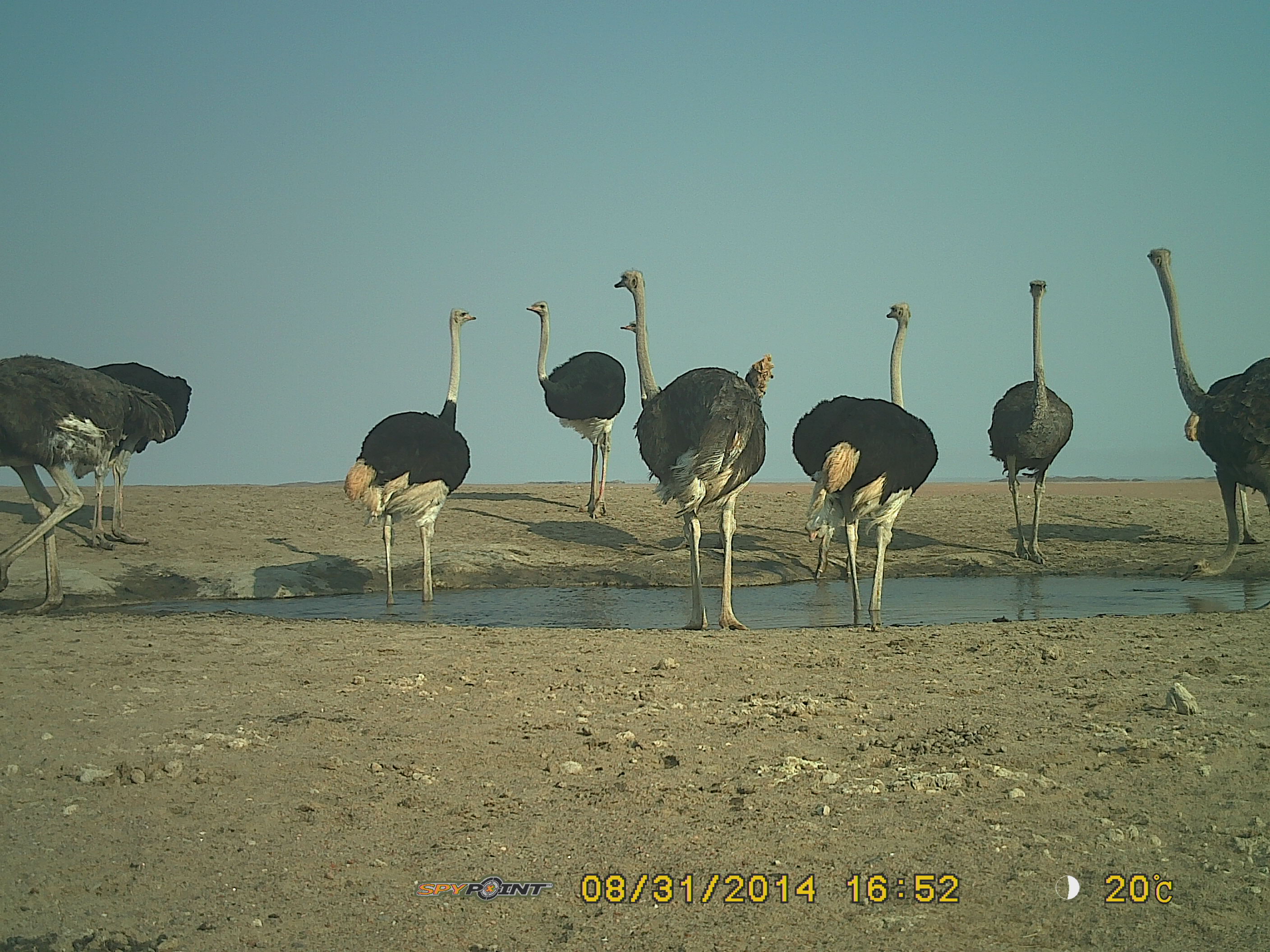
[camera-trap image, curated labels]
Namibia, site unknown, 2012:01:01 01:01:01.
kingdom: Animalia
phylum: Chordata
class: Aves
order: Struthioniformes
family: Struthionidae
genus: Struthio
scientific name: Struthio camelus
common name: common ostrich